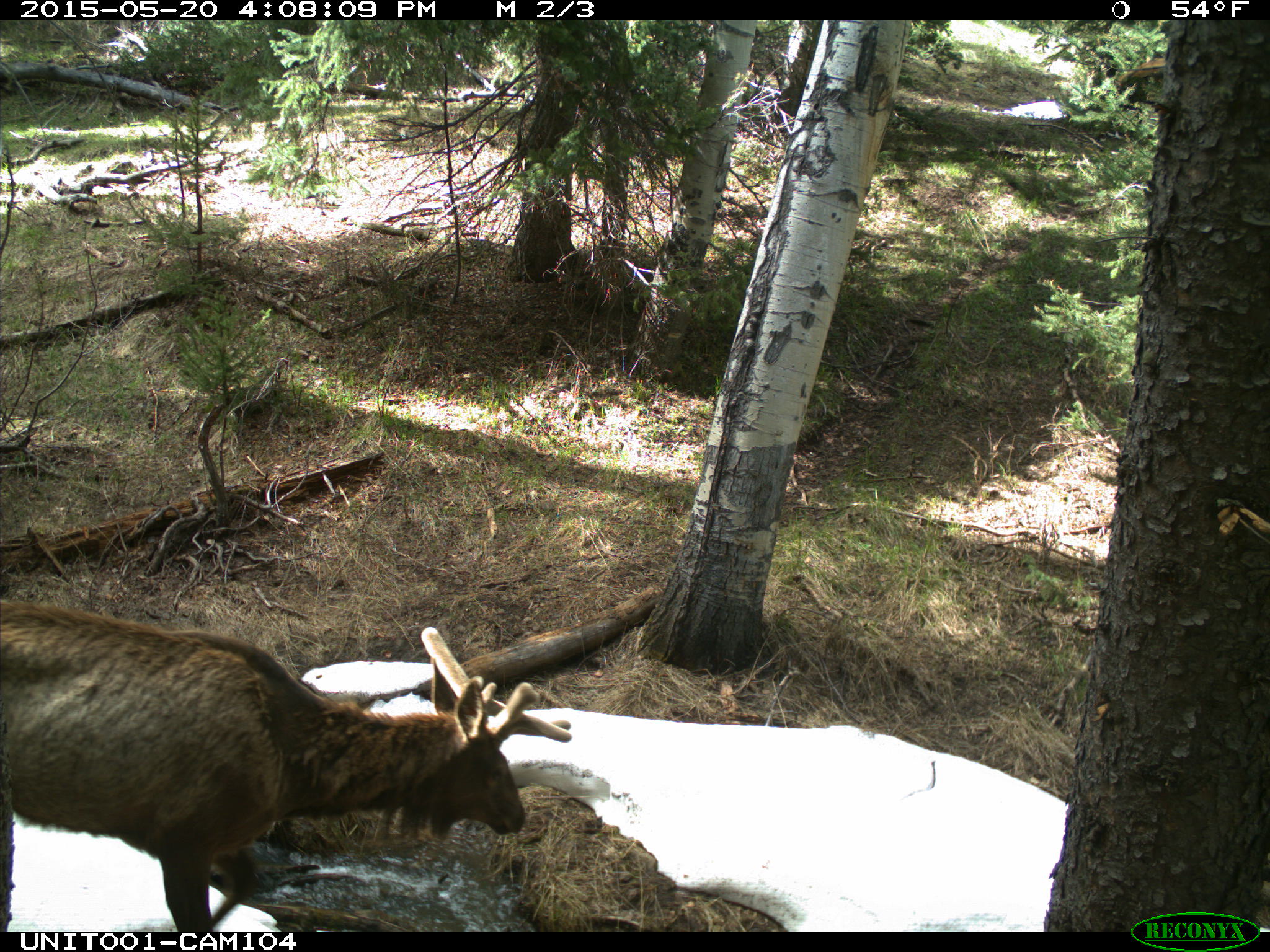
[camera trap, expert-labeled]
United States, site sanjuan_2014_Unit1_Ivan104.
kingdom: Animalia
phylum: Chordata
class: Mammalia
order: Artiodactyla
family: Cervidae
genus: Cervus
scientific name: Cervus elaphus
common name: red deer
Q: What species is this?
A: Cervus elaphus (red deer).